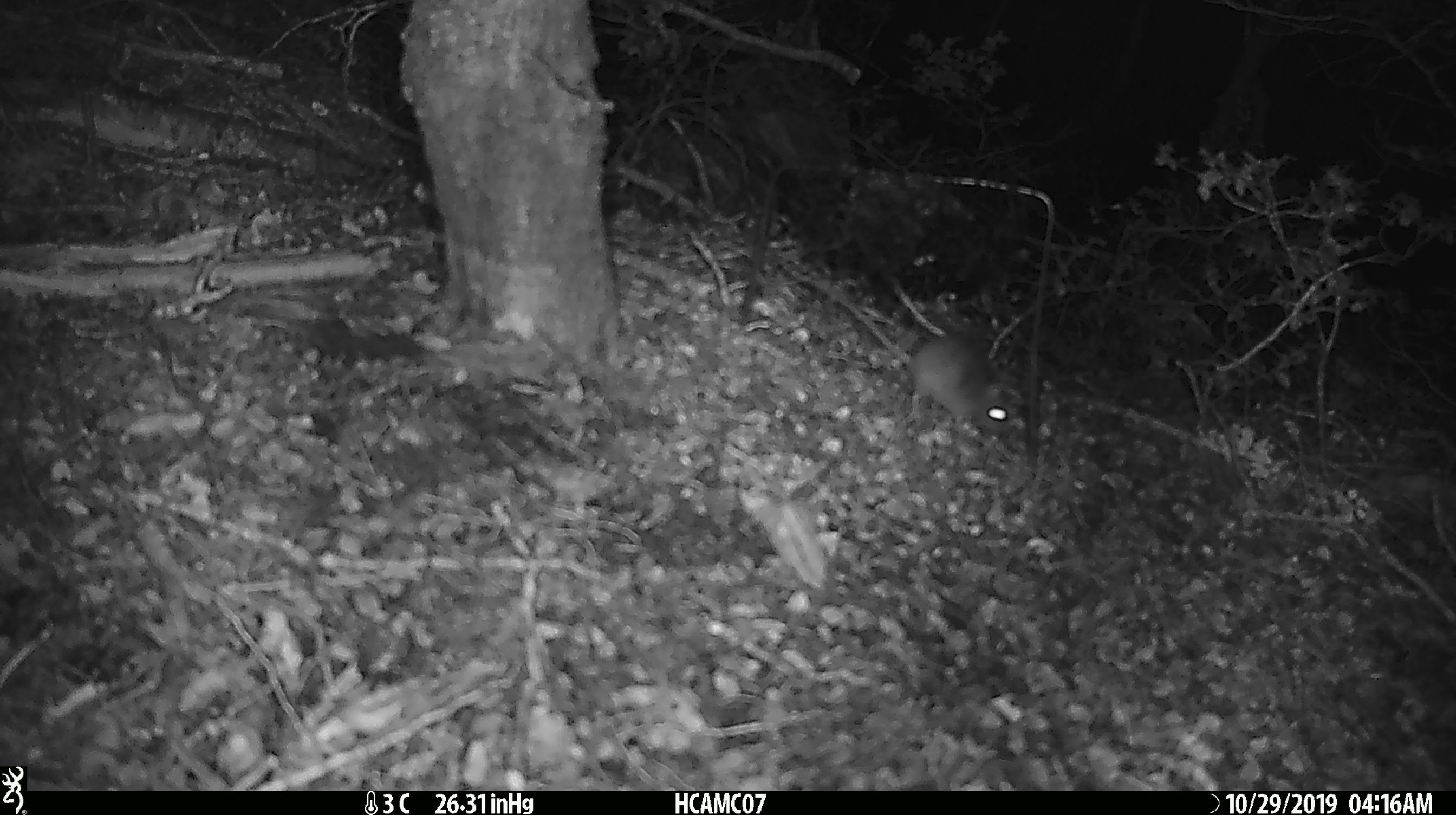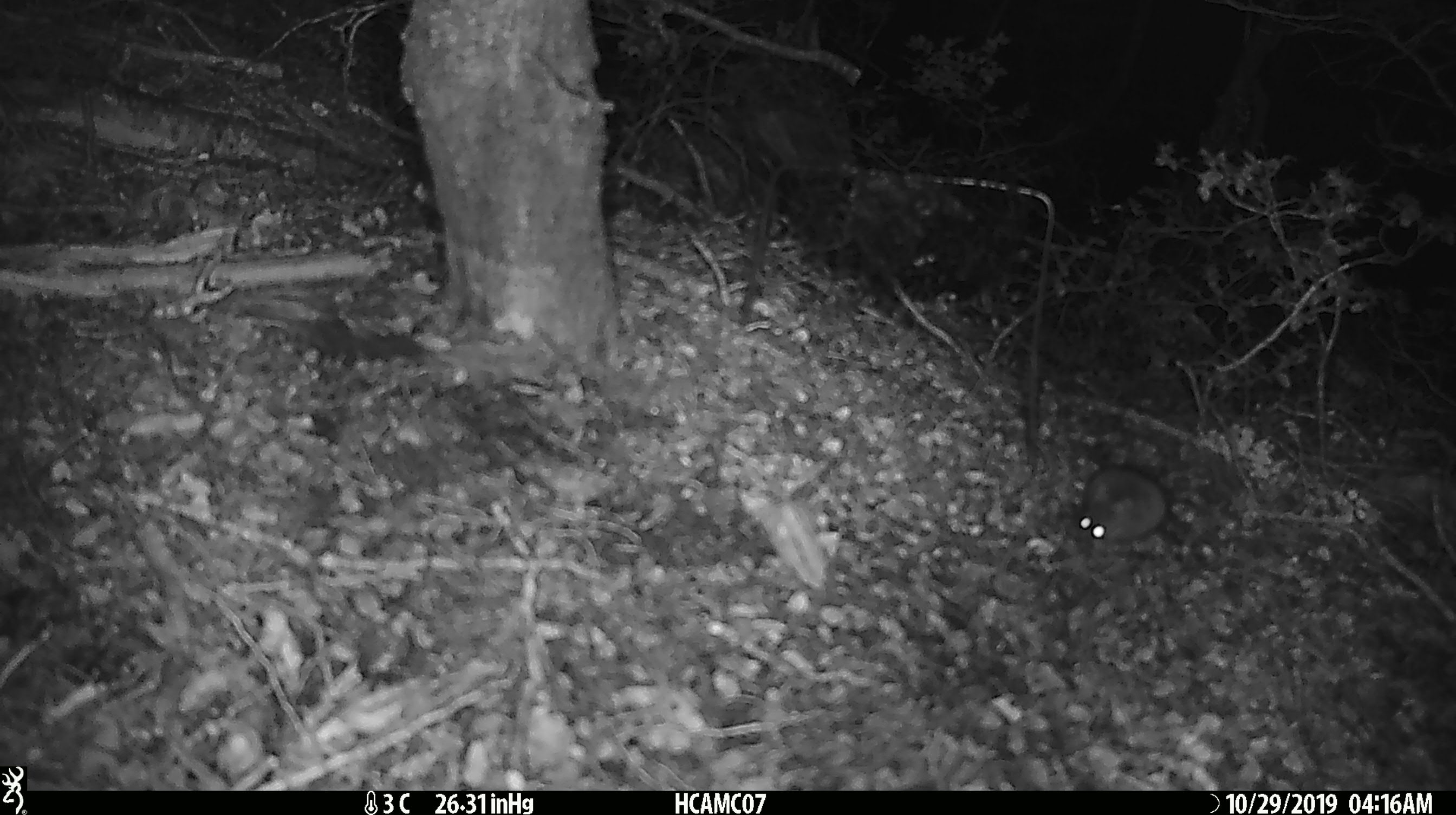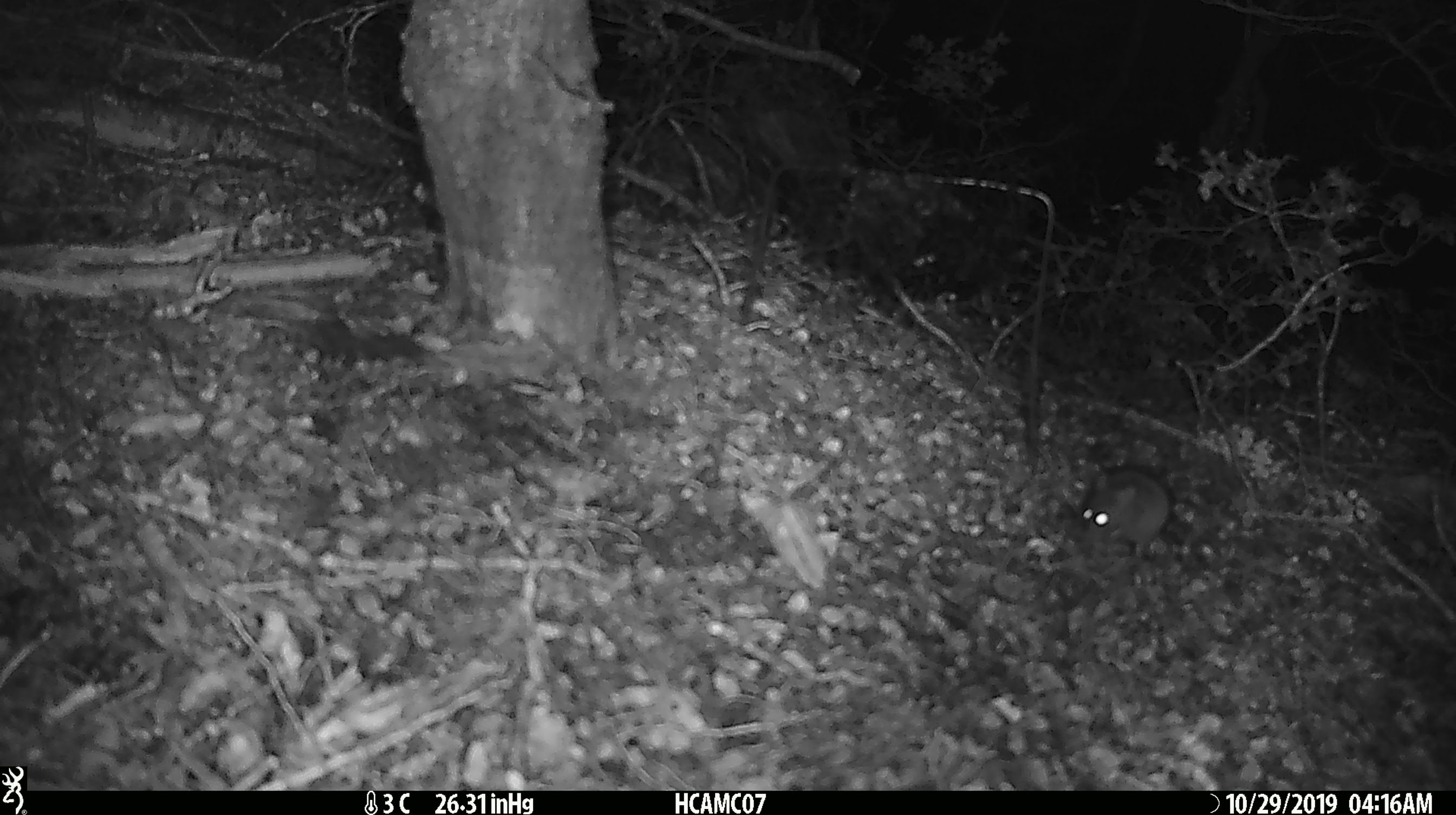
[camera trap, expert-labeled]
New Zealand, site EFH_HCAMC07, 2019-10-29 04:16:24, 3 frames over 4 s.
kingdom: Animalia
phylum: Chordata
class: Mammalia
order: Rodentia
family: Muridae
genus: Mus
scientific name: Mus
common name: mouse